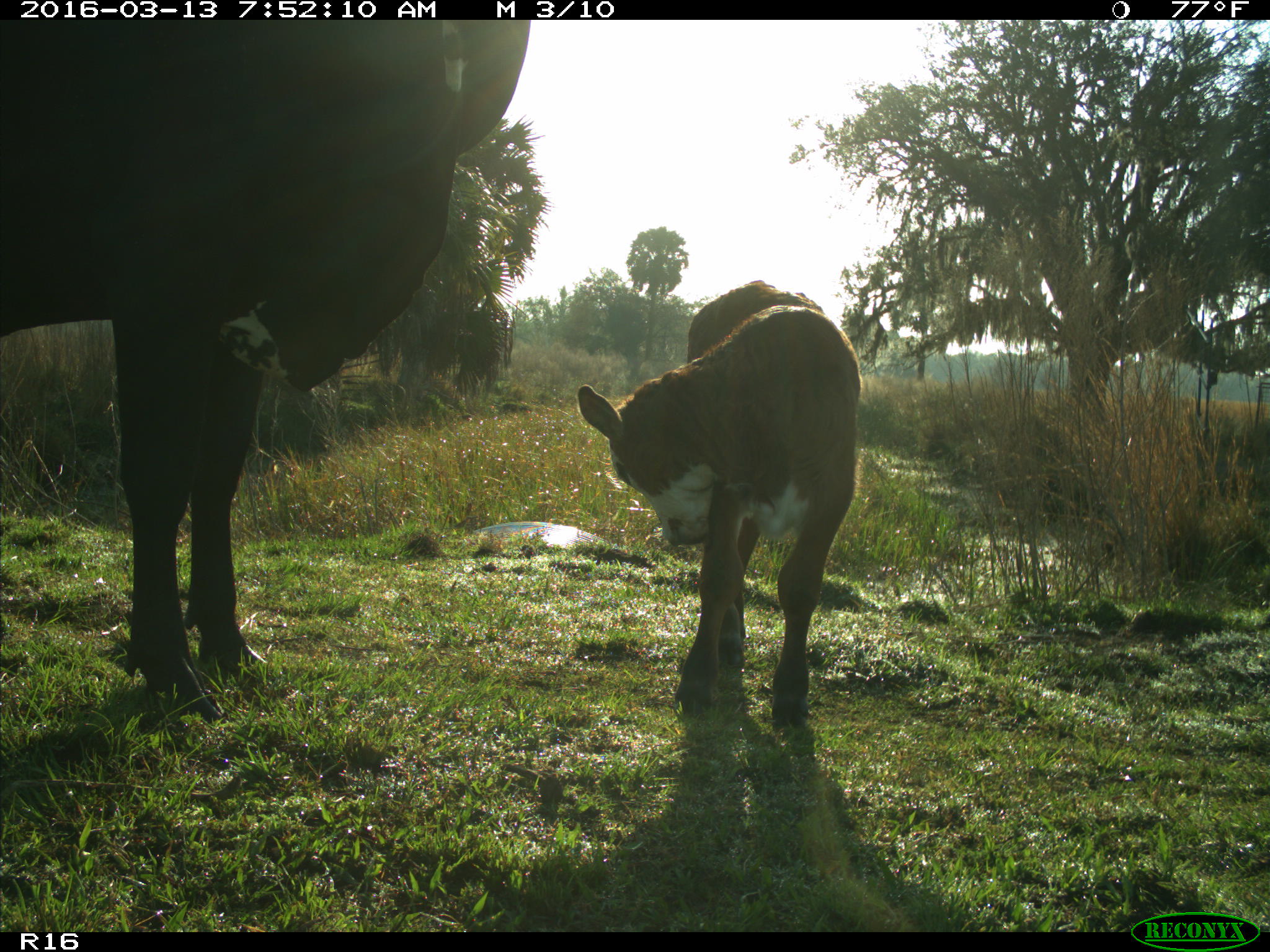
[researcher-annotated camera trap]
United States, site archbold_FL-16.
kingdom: Animalia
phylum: Chordata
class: Mammalia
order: Artiodactyla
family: Bovidae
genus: Bos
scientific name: Bos taurus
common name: domestic cow